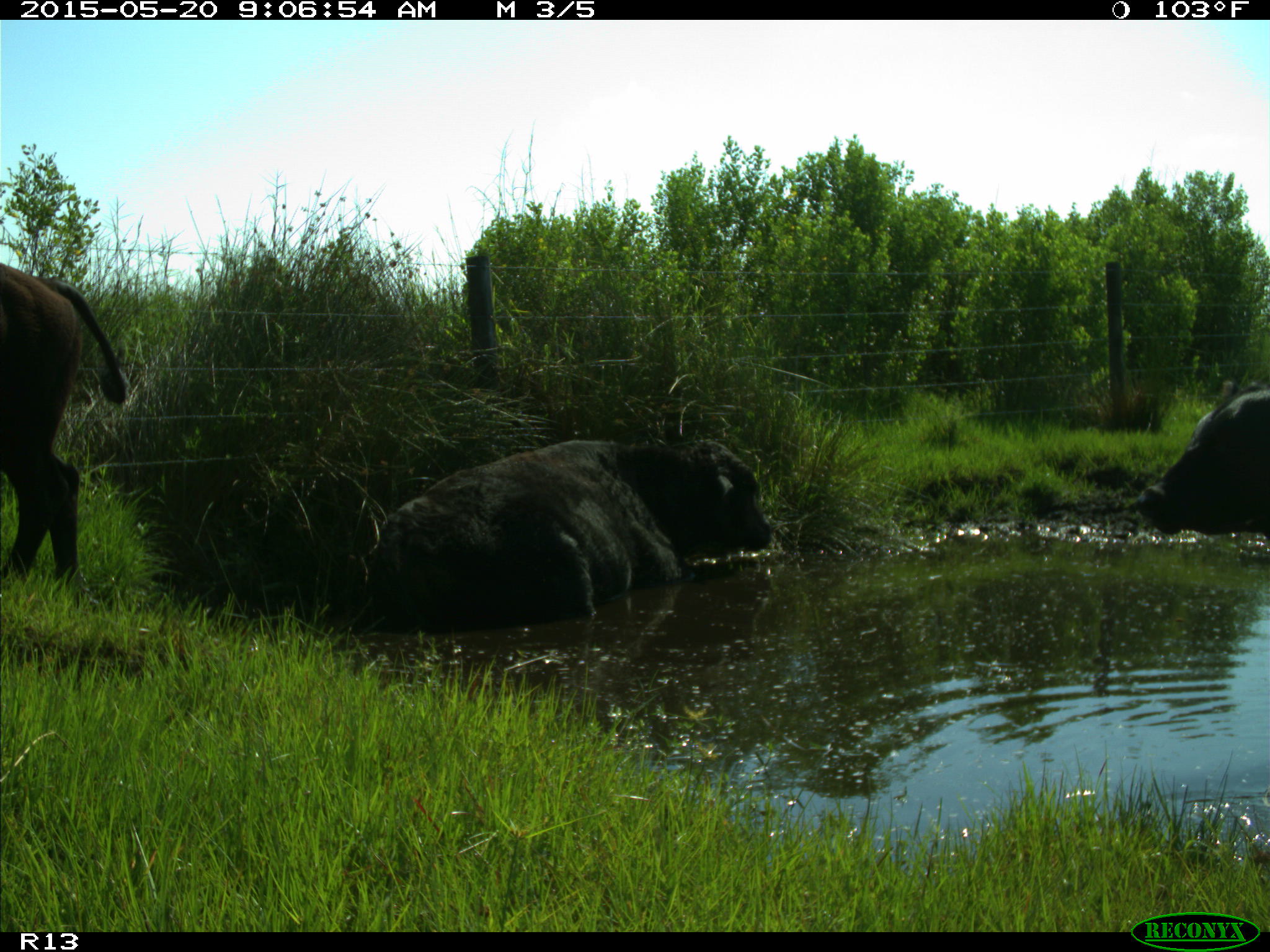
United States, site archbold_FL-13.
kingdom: Animalia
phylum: Chordata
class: Mammalia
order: Artiodactyla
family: Bovidae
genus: Bos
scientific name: Bos taurus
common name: domestic cow